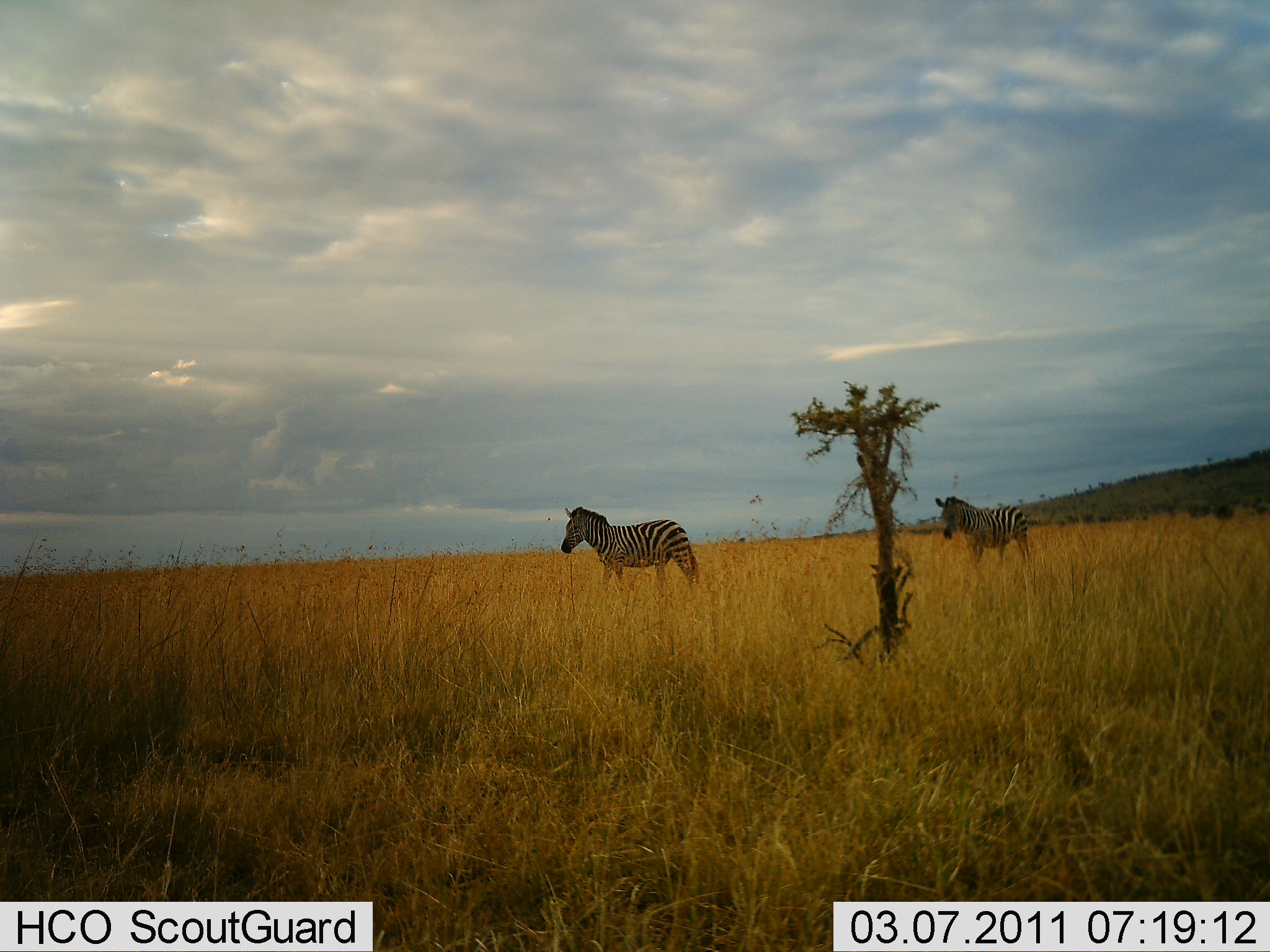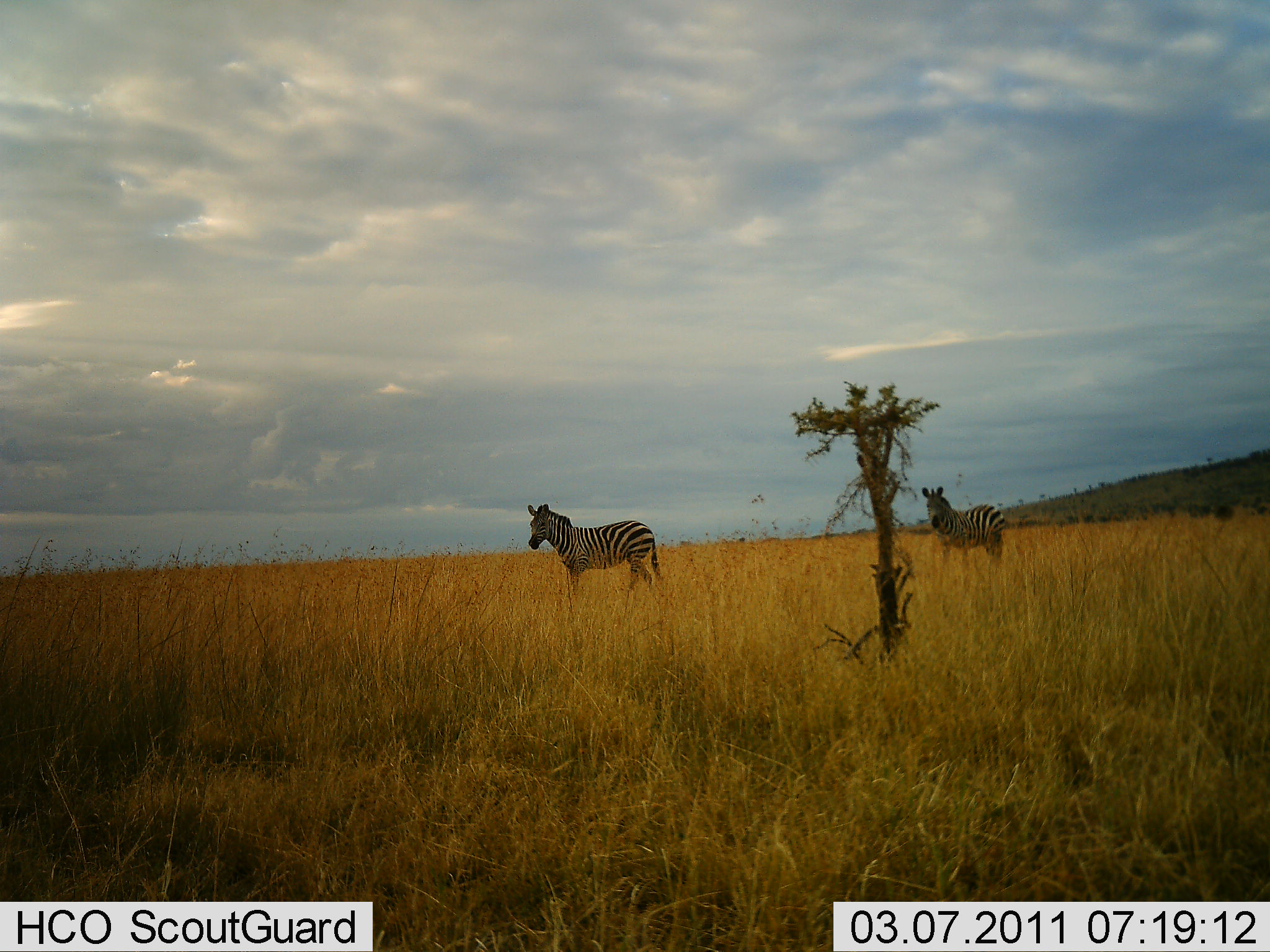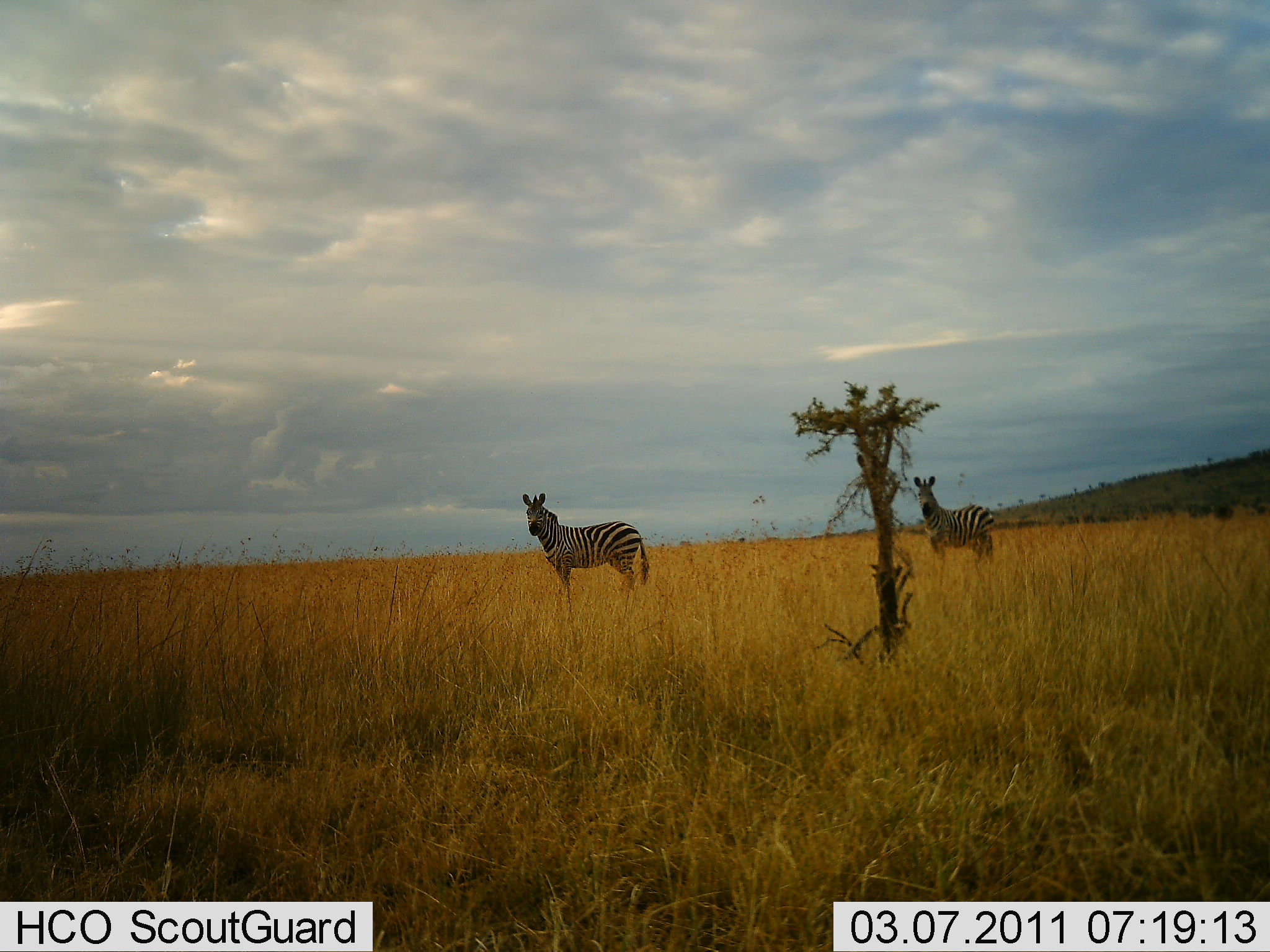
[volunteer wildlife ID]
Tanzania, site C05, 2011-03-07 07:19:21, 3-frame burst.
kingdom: Animalia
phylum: Chordata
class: Mammalia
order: Perissodactyla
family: Equidae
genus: Equus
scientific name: Equus quagga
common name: plains zebra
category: zebra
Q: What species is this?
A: Zebra (plains zebra) (Equus quagga).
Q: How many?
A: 2.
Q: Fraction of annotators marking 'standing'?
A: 83%.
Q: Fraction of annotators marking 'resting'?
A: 0%.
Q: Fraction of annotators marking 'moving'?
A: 25%.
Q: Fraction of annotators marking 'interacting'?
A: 0%.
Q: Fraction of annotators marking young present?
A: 0%.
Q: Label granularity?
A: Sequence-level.